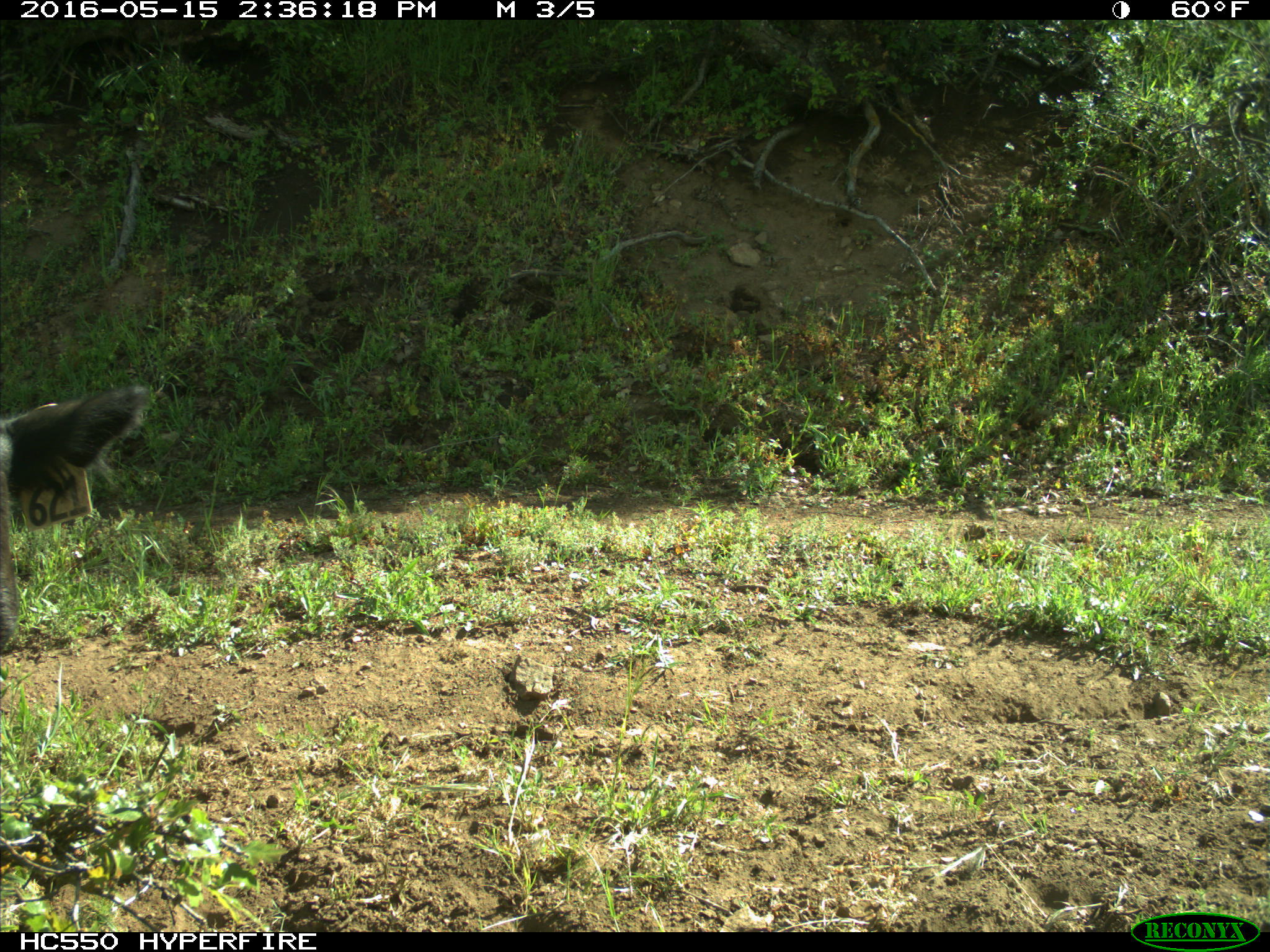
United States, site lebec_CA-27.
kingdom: Animalia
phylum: Chordata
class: Mammalia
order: Artiodactyla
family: Bovidae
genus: Bos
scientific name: Bos taurus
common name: domestic cow